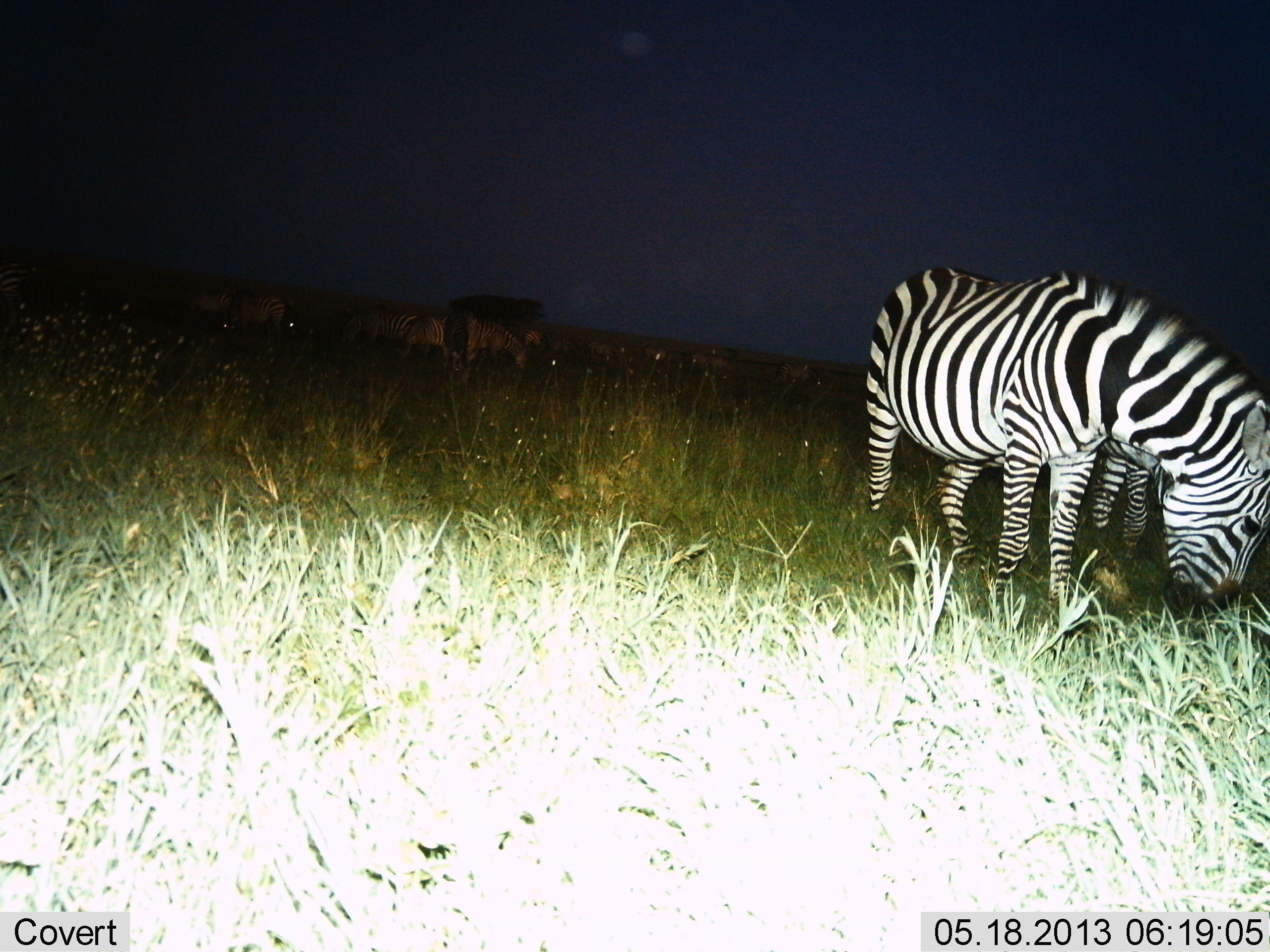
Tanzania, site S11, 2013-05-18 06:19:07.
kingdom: Animalia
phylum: Chordata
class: Mammalia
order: Perissodactyla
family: Equidae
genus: Equus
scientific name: Equus quagga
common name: plains zebra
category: zebra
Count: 8.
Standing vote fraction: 43%.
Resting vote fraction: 4%.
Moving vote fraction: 9%.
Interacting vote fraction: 0%.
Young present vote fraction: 4%.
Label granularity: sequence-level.